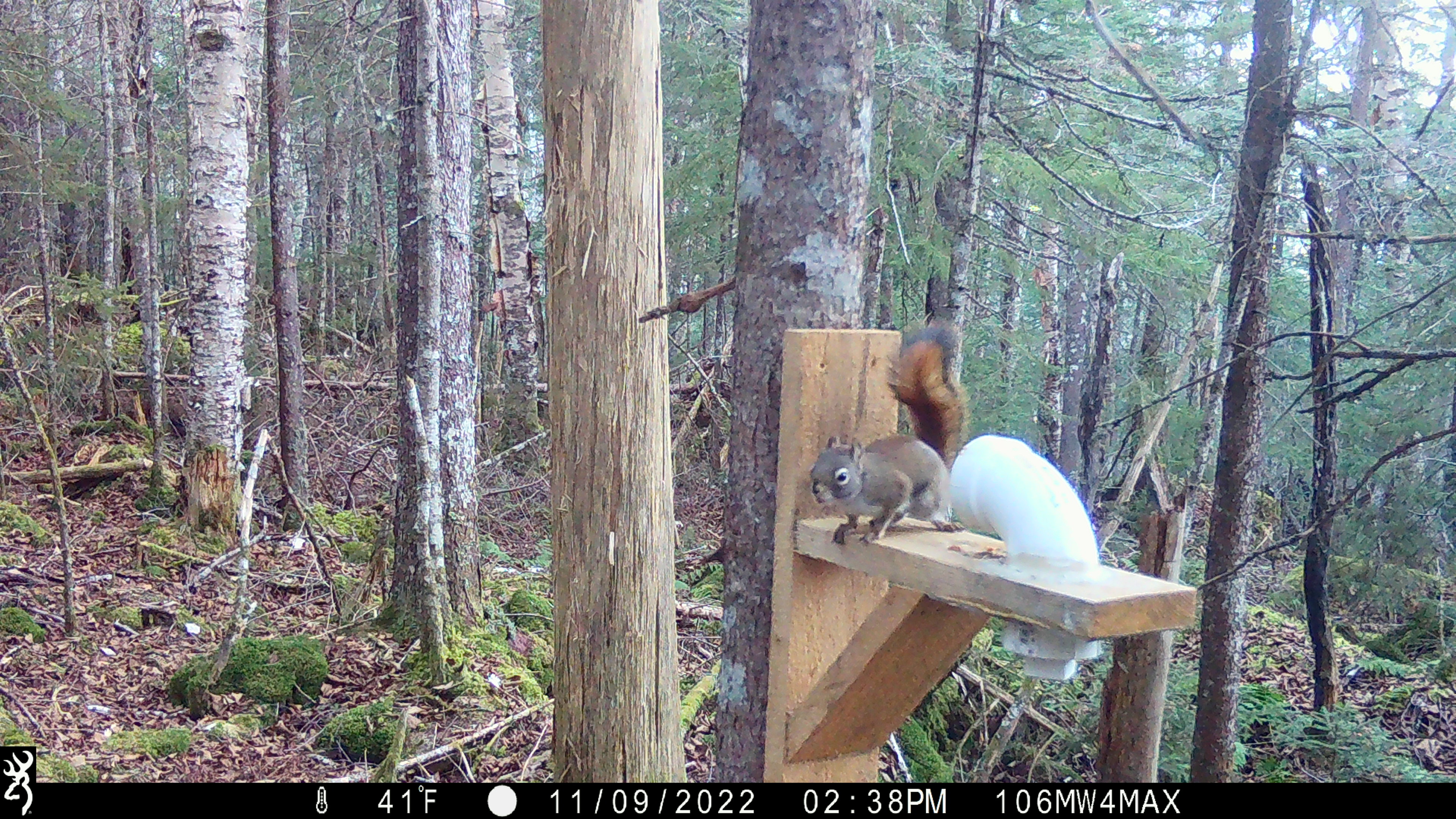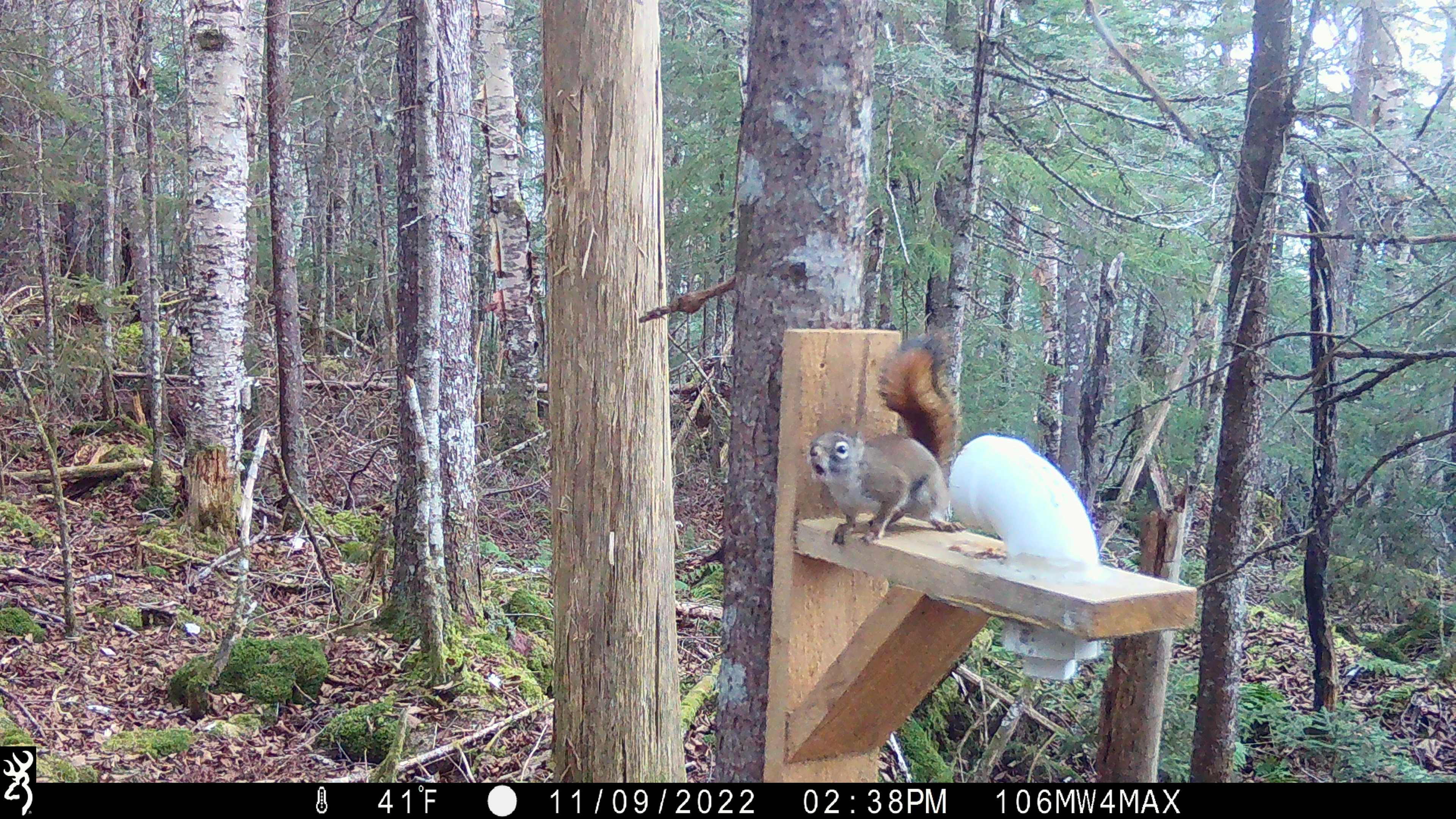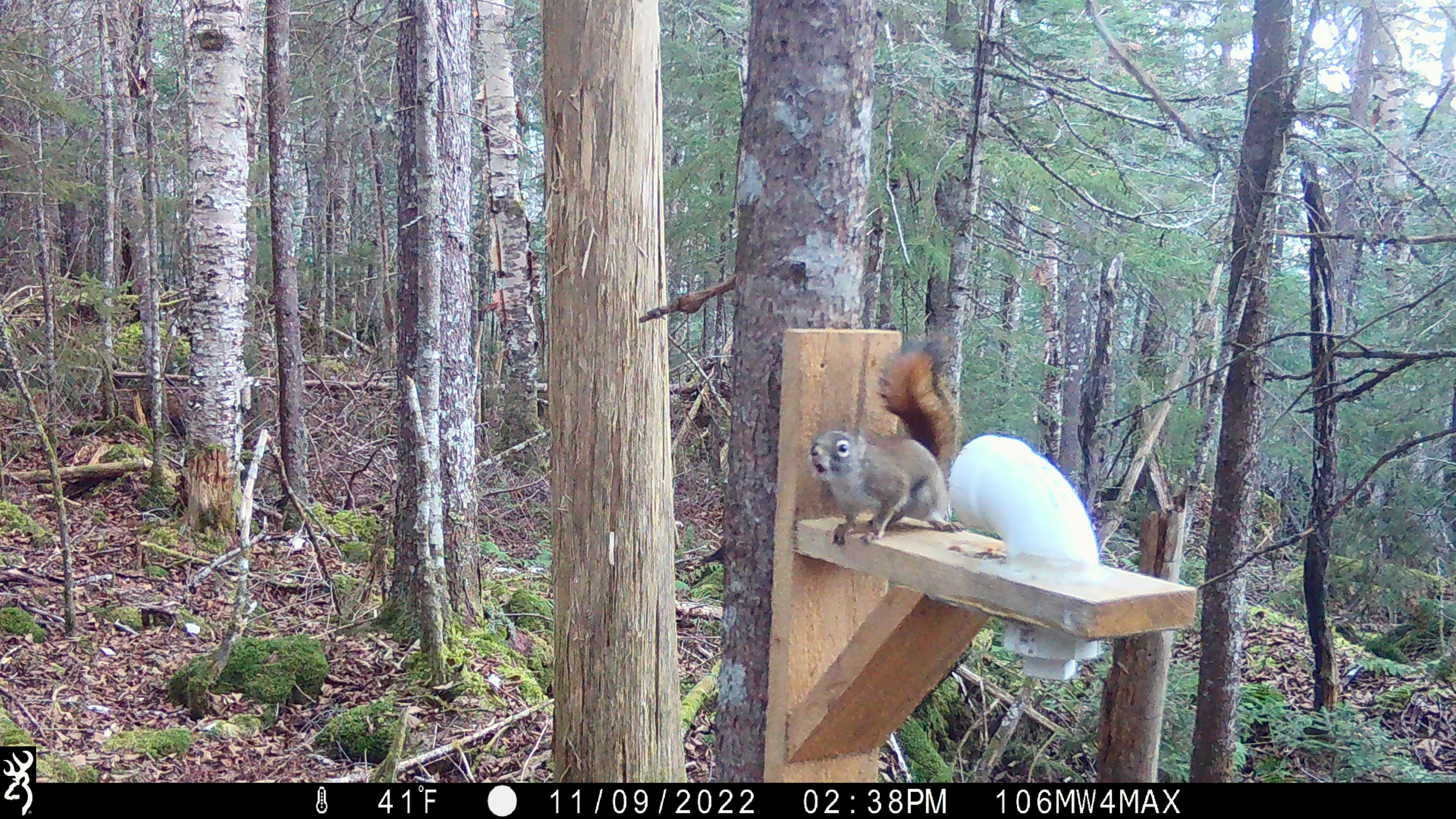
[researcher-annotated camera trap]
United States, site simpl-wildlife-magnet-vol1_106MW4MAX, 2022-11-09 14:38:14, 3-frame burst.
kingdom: Animalia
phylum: Chordata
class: Mammalia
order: Rodentia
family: Sciuridae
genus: Tamiasciurus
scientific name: Tamiasciurus hudsonicus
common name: red squirrel